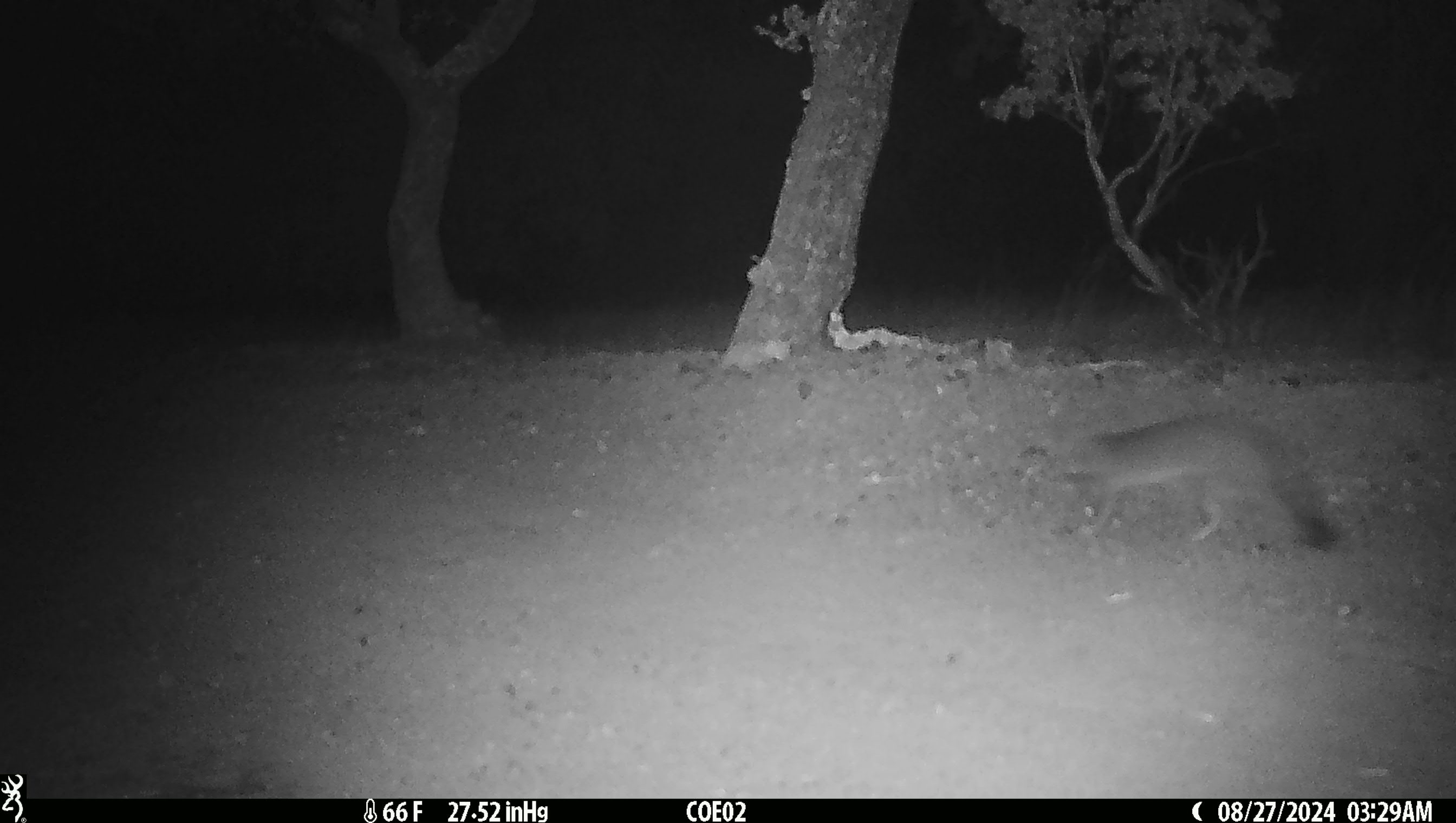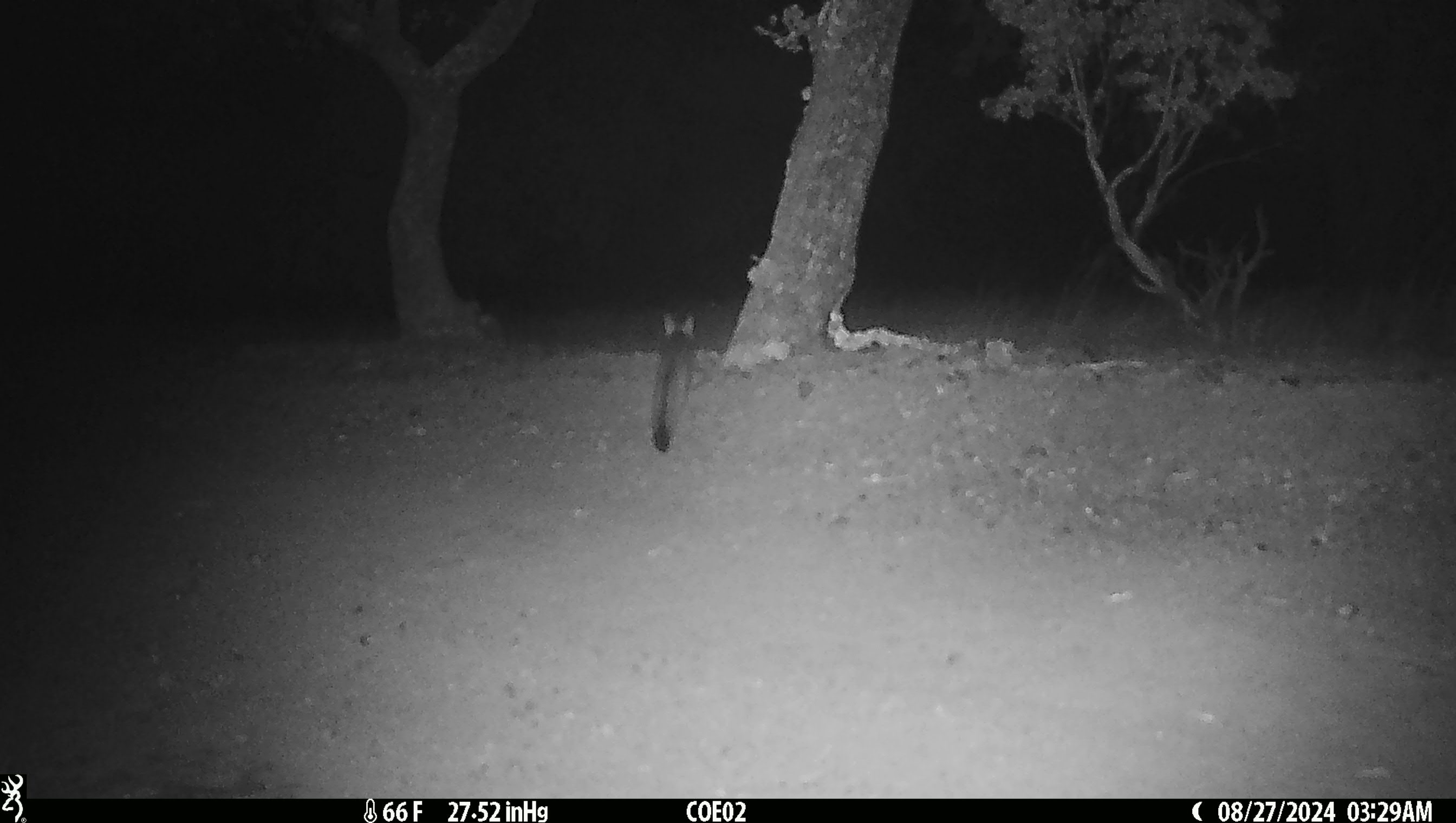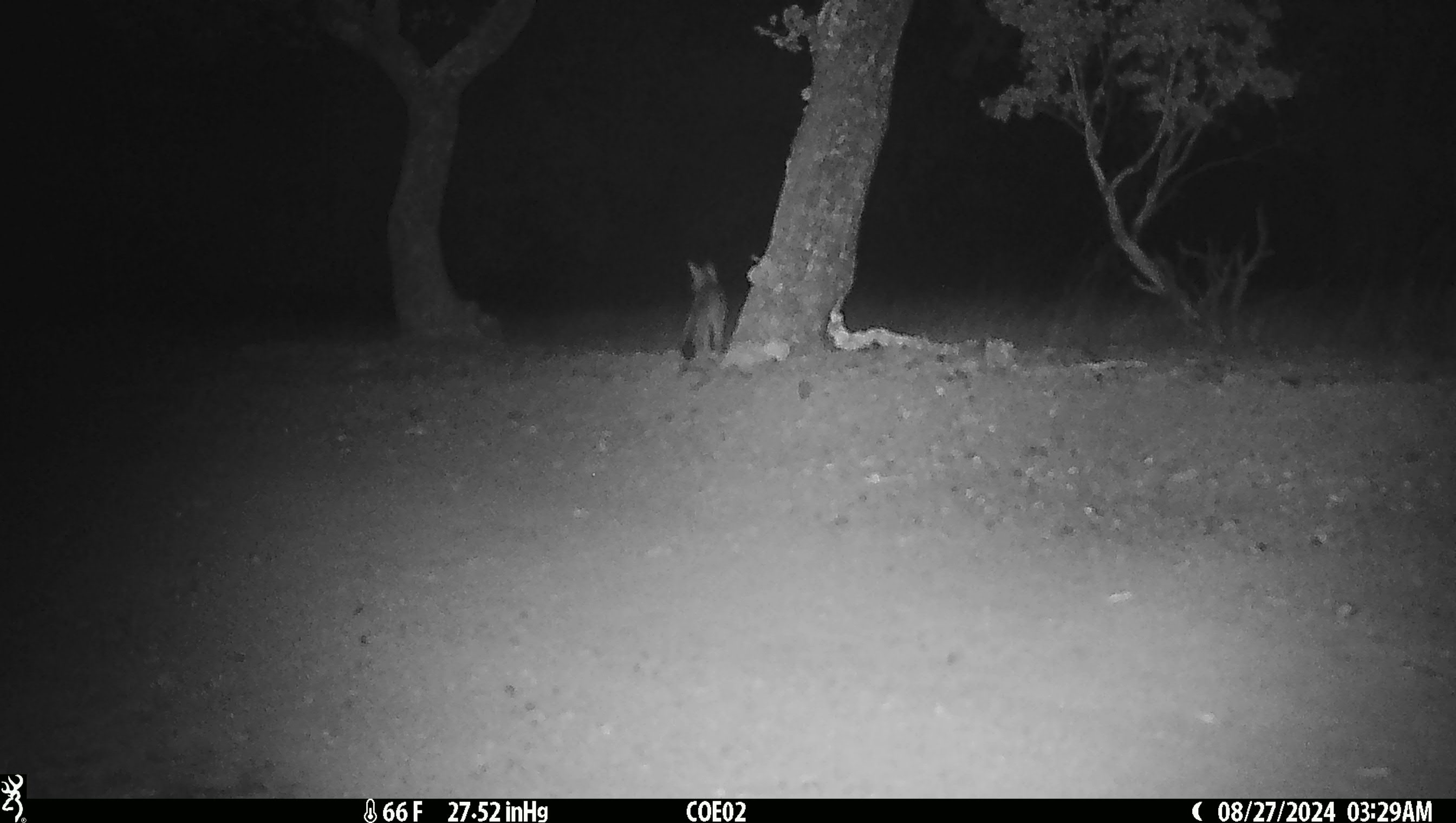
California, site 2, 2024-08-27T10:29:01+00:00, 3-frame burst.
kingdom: Animalia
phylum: Chordata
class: Mammalia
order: Carnivora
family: Canidae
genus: Urocyon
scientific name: Urocyon cinereoargenteus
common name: gray fox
Gray fox (Urocyon cinereoargenteus).